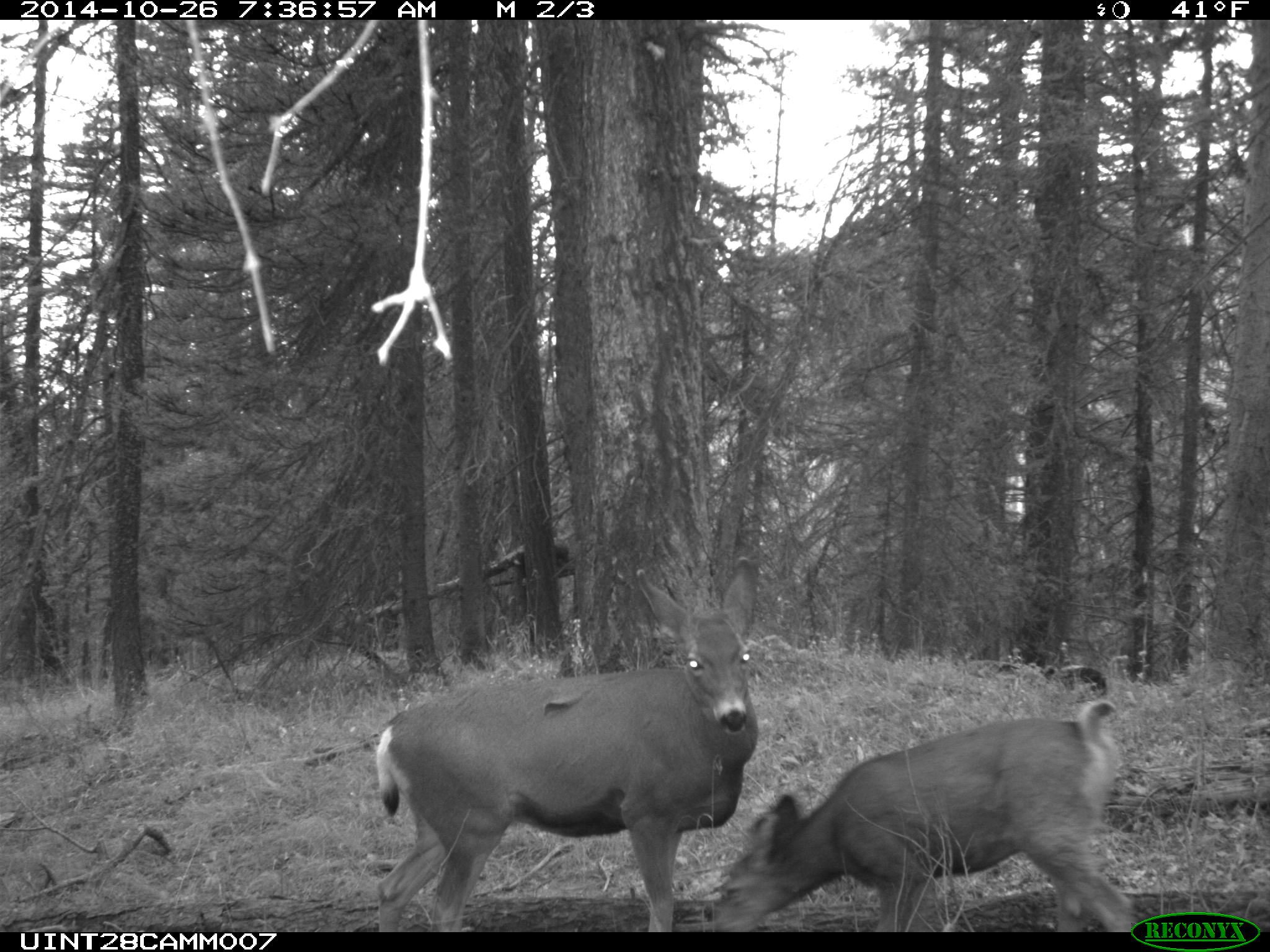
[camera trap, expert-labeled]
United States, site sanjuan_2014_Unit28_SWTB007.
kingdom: Animalia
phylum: Chordata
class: Mammalia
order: Artiodactyla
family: Cervidae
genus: Odocoileus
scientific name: Odocoileus hemionus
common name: mule deer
Odocoileus hemionus (mule deer).